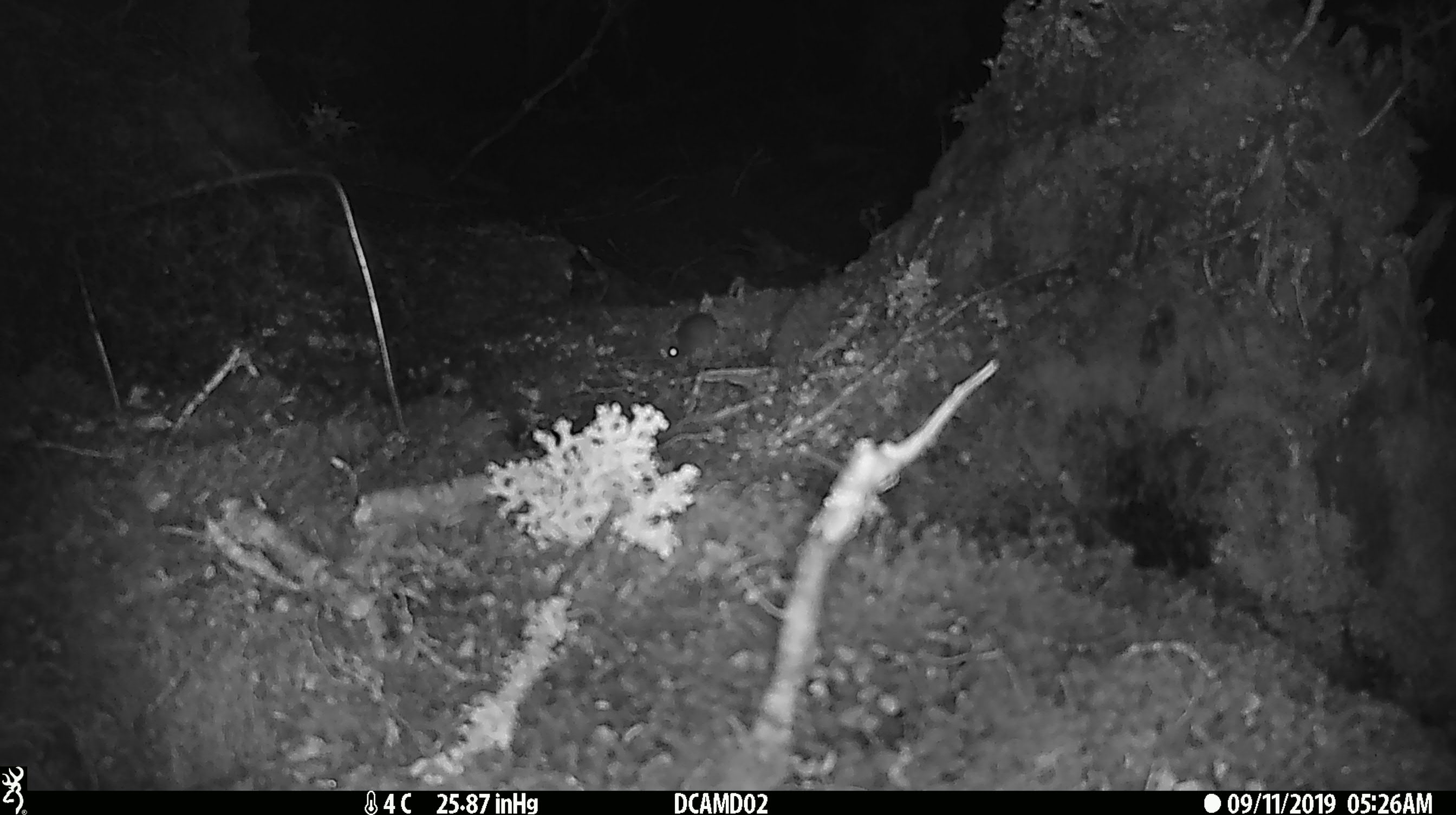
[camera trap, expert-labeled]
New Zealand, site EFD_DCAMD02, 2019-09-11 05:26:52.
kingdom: Animalia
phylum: Chordata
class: Mammalia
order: Rodentia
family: Muridae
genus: Mus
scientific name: Mus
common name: mouse